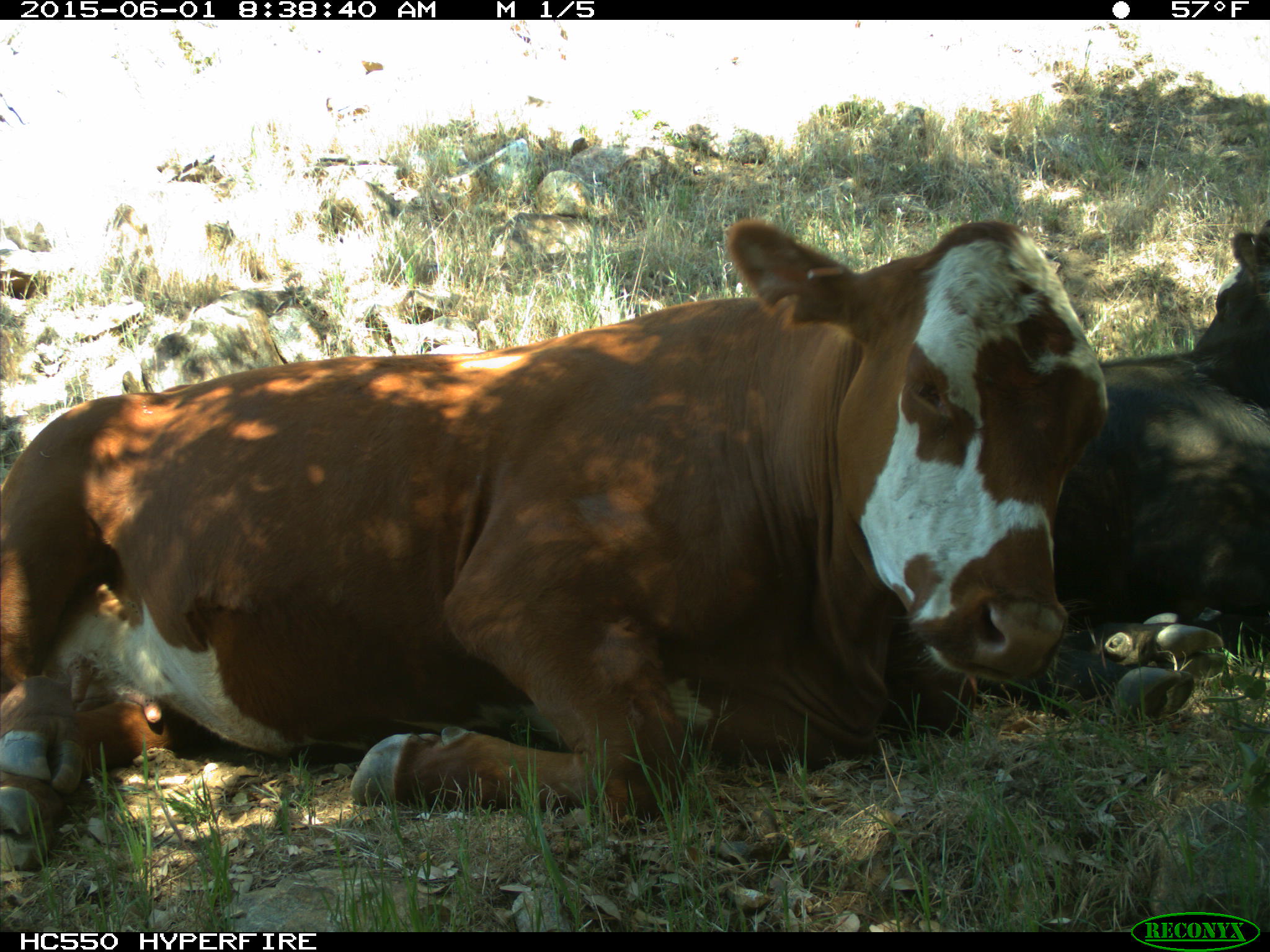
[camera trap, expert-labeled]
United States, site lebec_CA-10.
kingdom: Animalia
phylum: Chordata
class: Mammalia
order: Artiodactyla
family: Bovidae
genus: Bos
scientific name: Bos taurus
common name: domestic cow